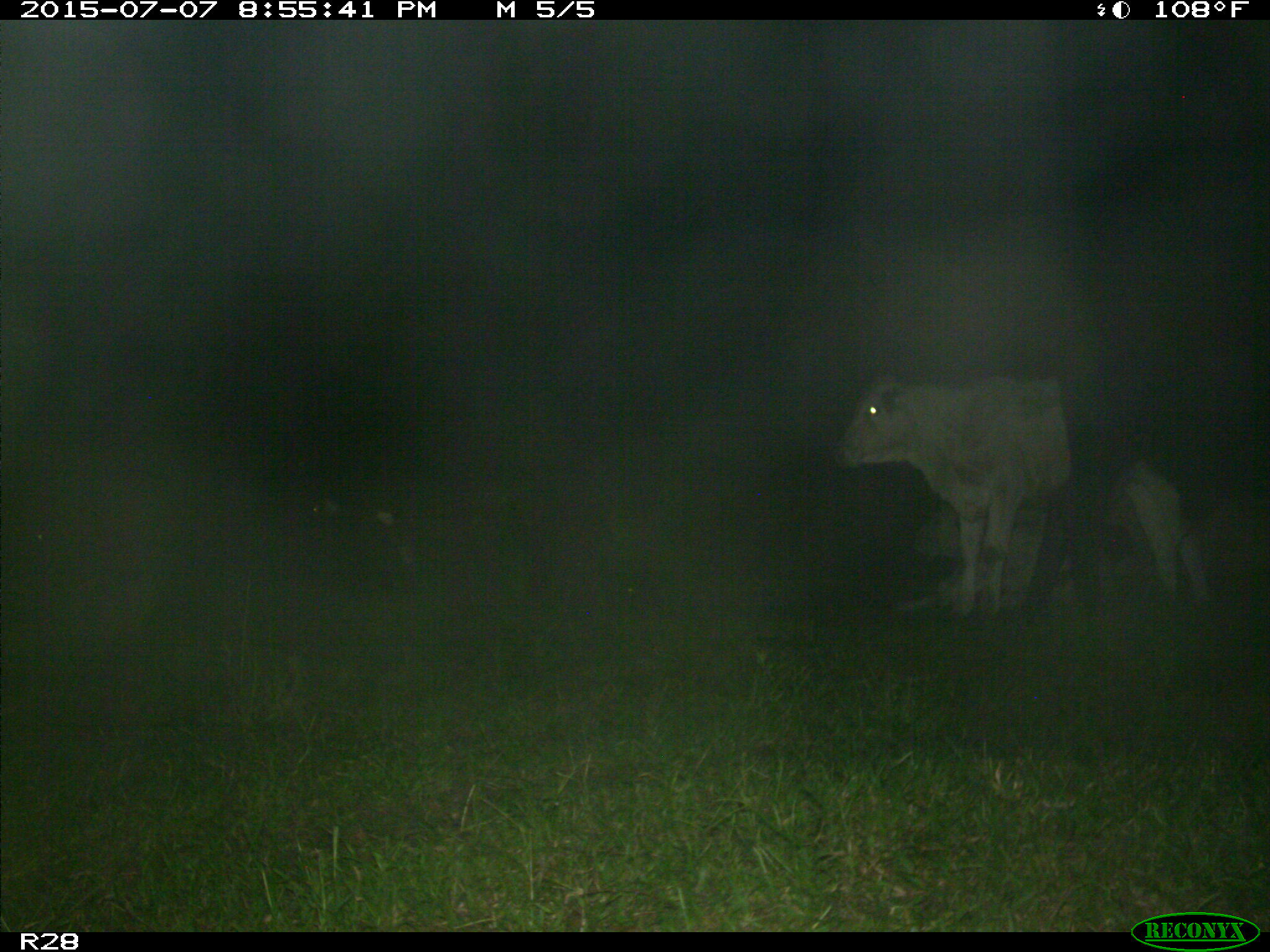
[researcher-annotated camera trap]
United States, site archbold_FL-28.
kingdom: Animalia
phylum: Chordata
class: Mammalia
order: Artiodactyla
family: Bovidae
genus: Bos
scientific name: Bos taurus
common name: domestic cow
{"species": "Bos taurus (domestic cow)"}